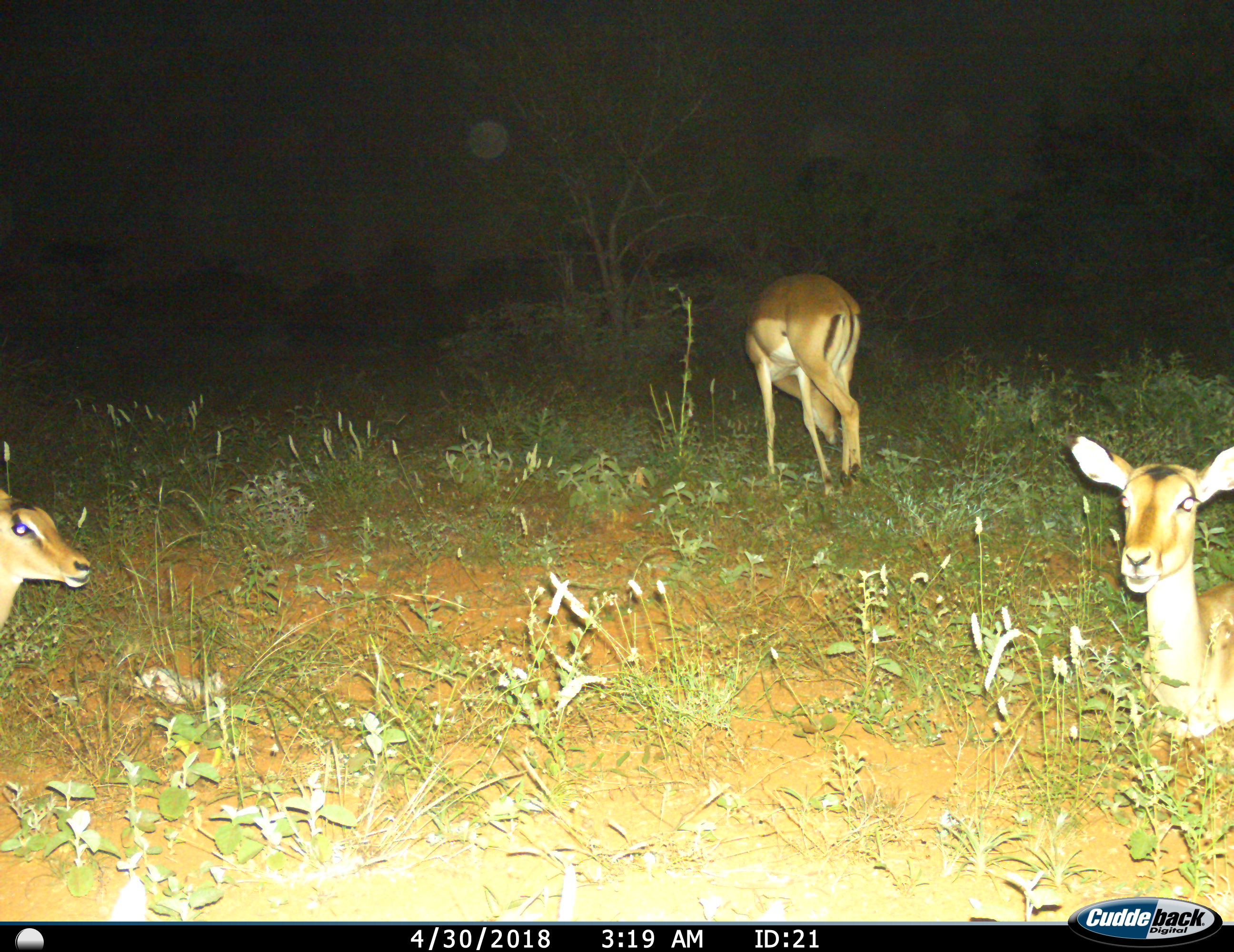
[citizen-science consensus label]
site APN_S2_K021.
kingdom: Animalia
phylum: Chordata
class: Mammalia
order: Artiodactyla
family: Bovidae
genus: Aepyceros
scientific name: Aepyceros melampus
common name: impala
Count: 3.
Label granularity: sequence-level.